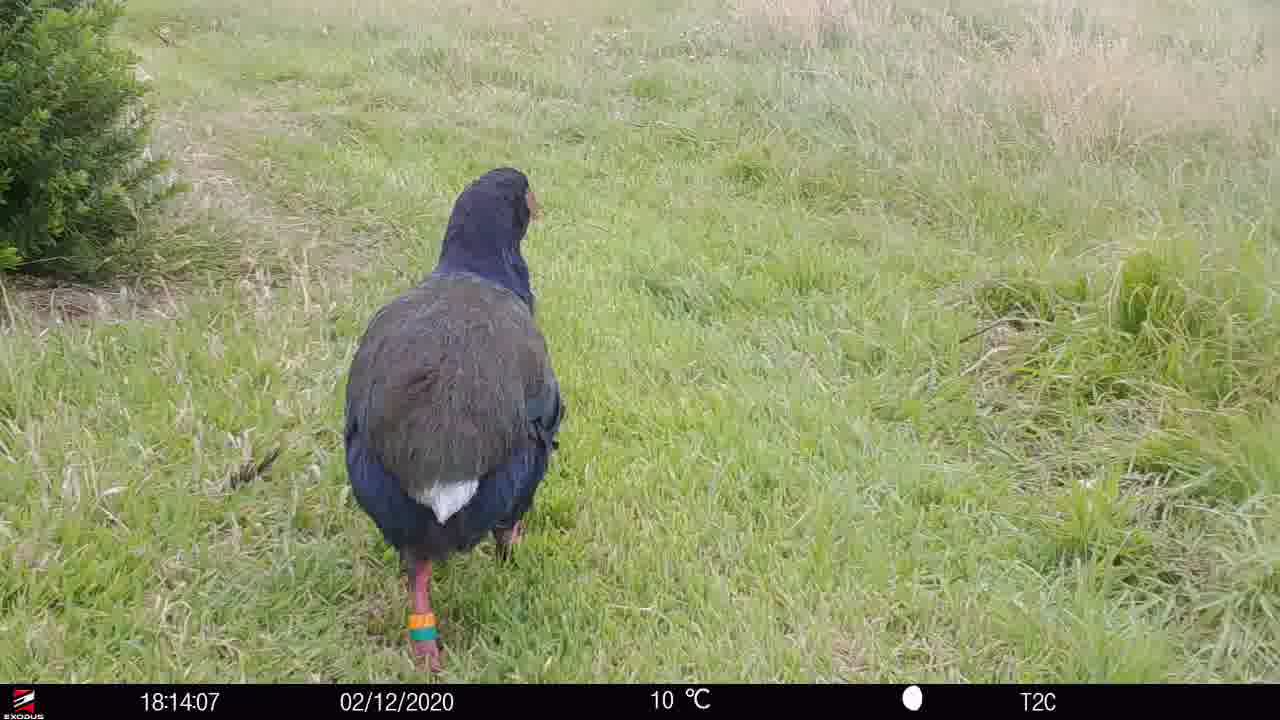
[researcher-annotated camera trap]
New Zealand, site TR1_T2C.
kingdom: Animalia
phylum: Chordata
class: Aves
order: Gruiformes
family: Rallidae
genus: Porphyrio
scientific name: Porphyrio mantelli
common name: takahe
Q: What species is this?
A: Takahe (Porphyrio mantelli).